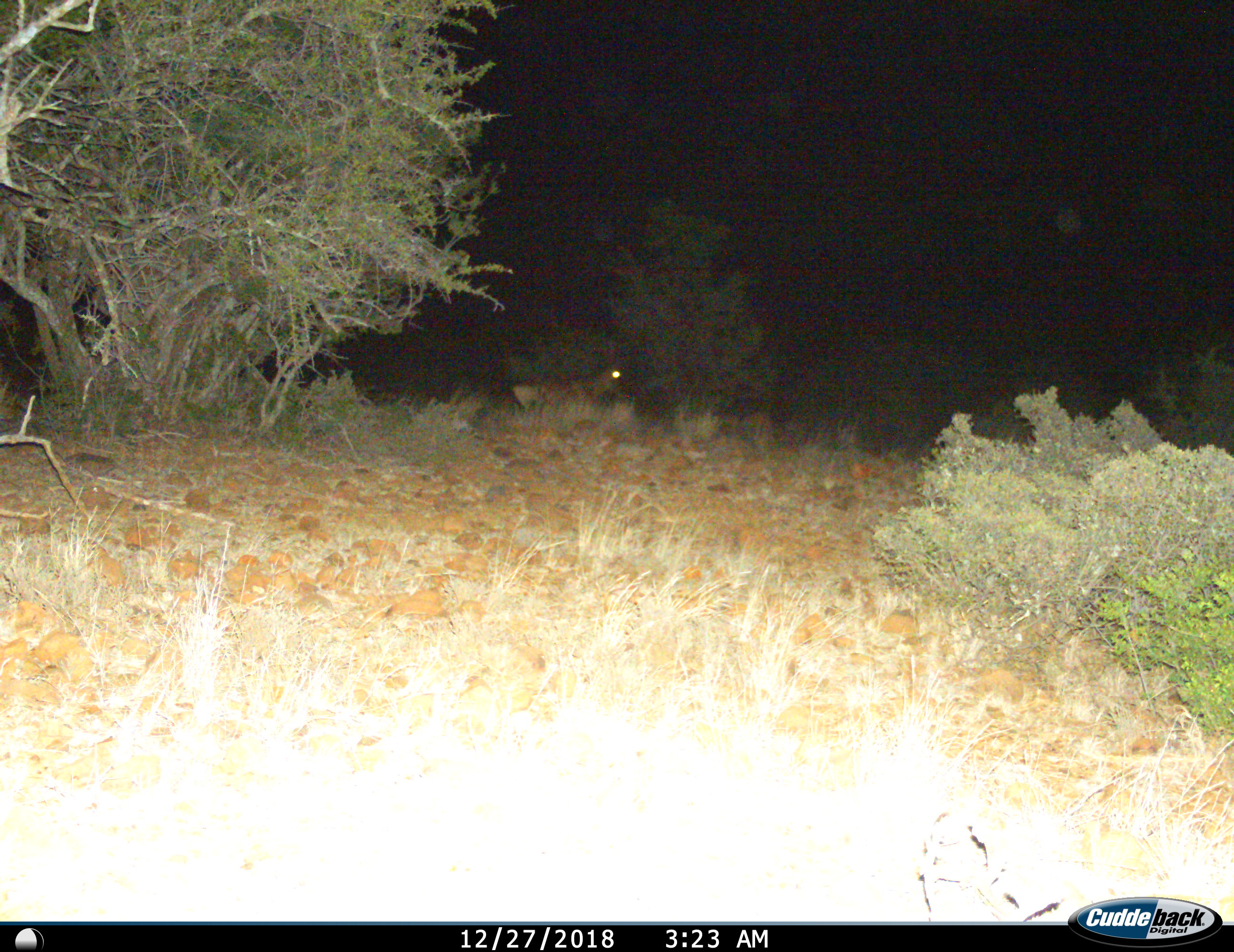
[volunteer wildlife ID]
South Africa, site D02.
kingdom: Animalia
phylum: Chordata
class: Mammalia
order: Artiodactyla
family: Bovidae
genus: Alcelaphus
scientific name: Alcelaphus buselaphus caama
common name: red hartebeest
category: hartebeestred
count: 1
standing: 57%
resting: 14%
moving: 29%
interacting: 0%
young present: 0%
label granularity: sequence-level